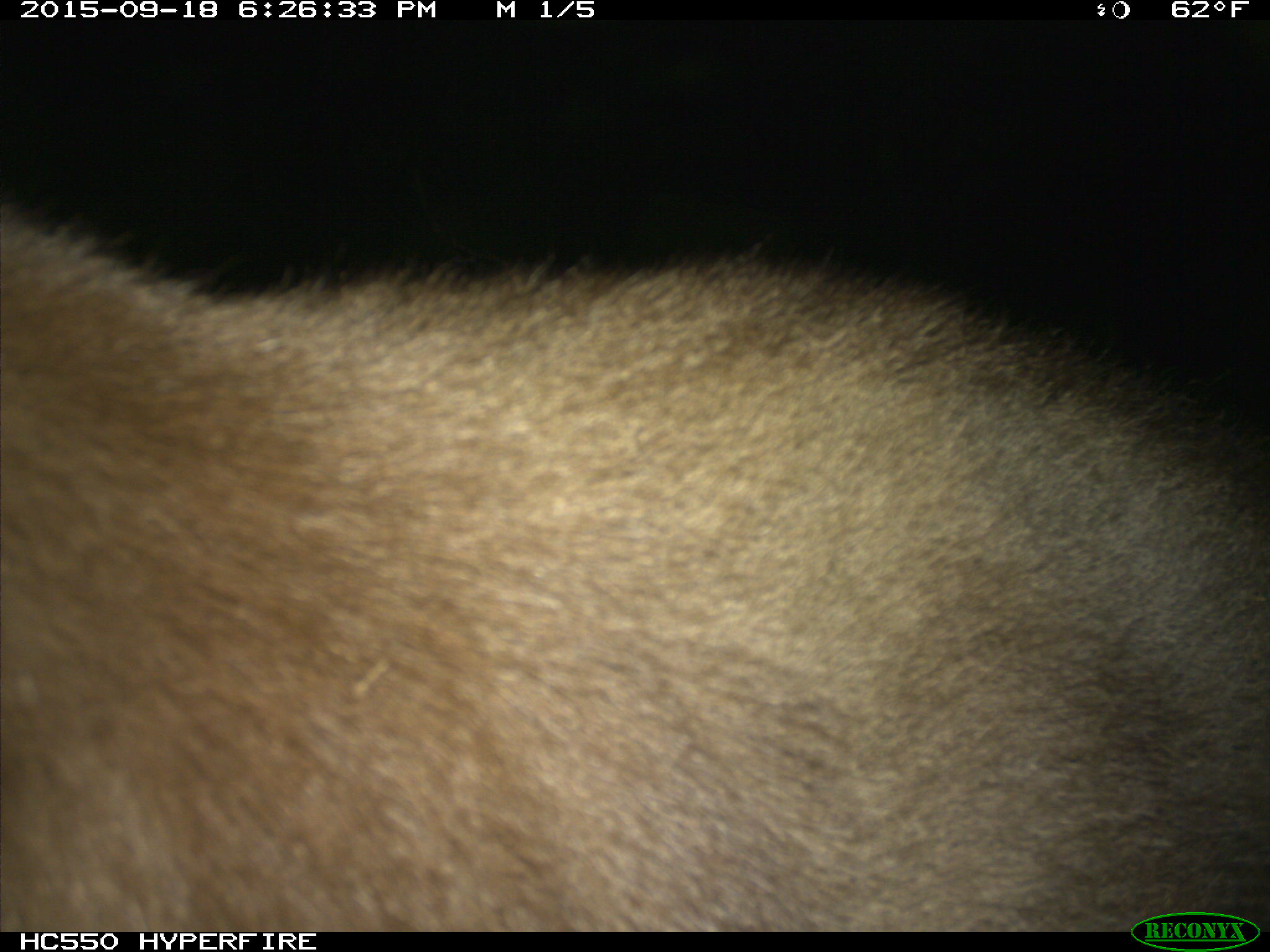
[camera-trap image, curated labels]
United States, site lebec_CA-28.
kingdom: Animalia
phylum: Chordata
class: Mammalia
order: Carnivora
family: Ursidae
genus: Ursus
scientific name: Ursus americanus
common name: american black bear